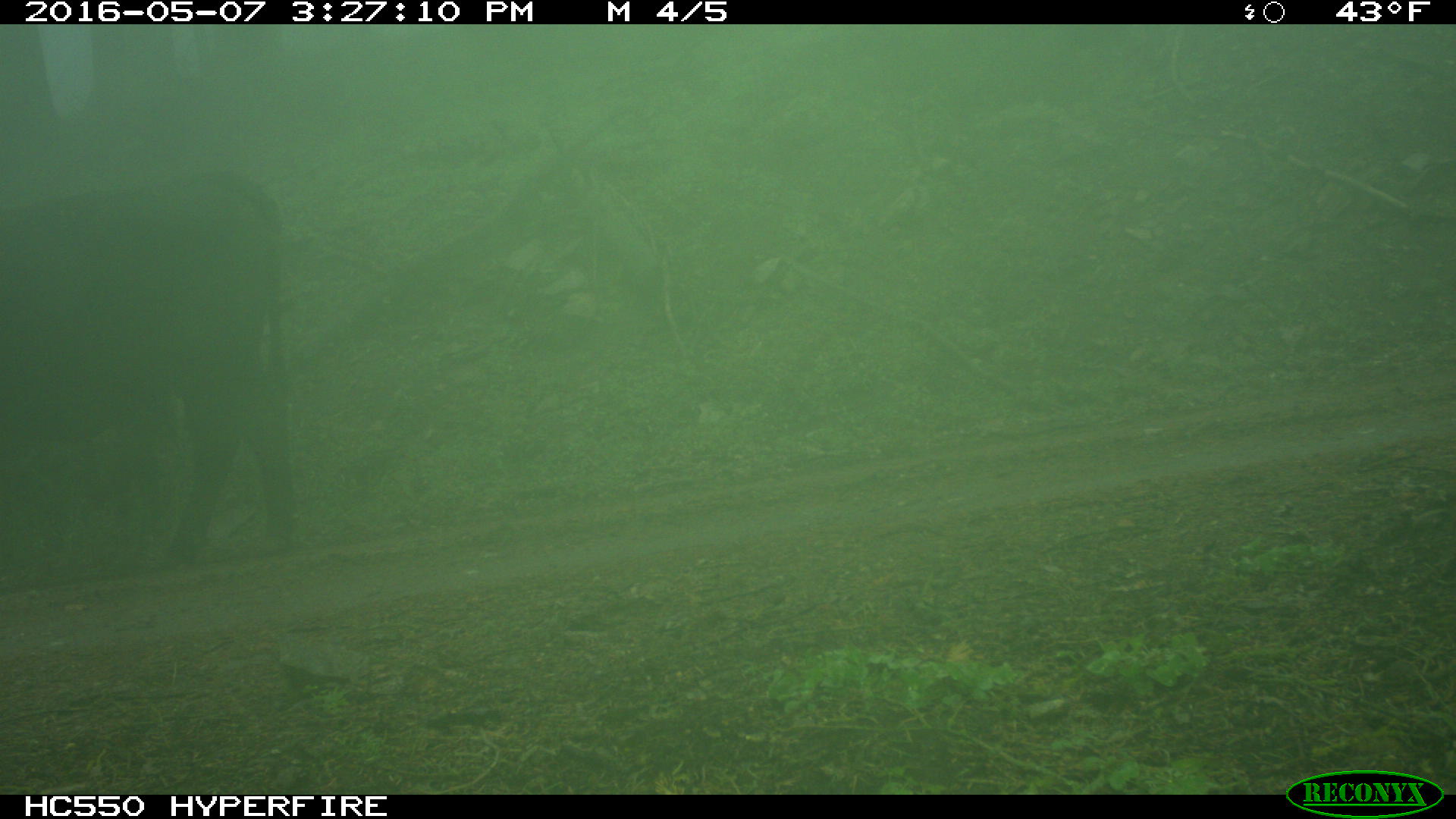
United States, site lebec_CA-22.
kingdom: Animalia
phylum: Chordata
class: Mammalia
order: Artiodactyla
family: Bovidae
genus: Bos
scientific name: Bos taurus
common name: domestic cow